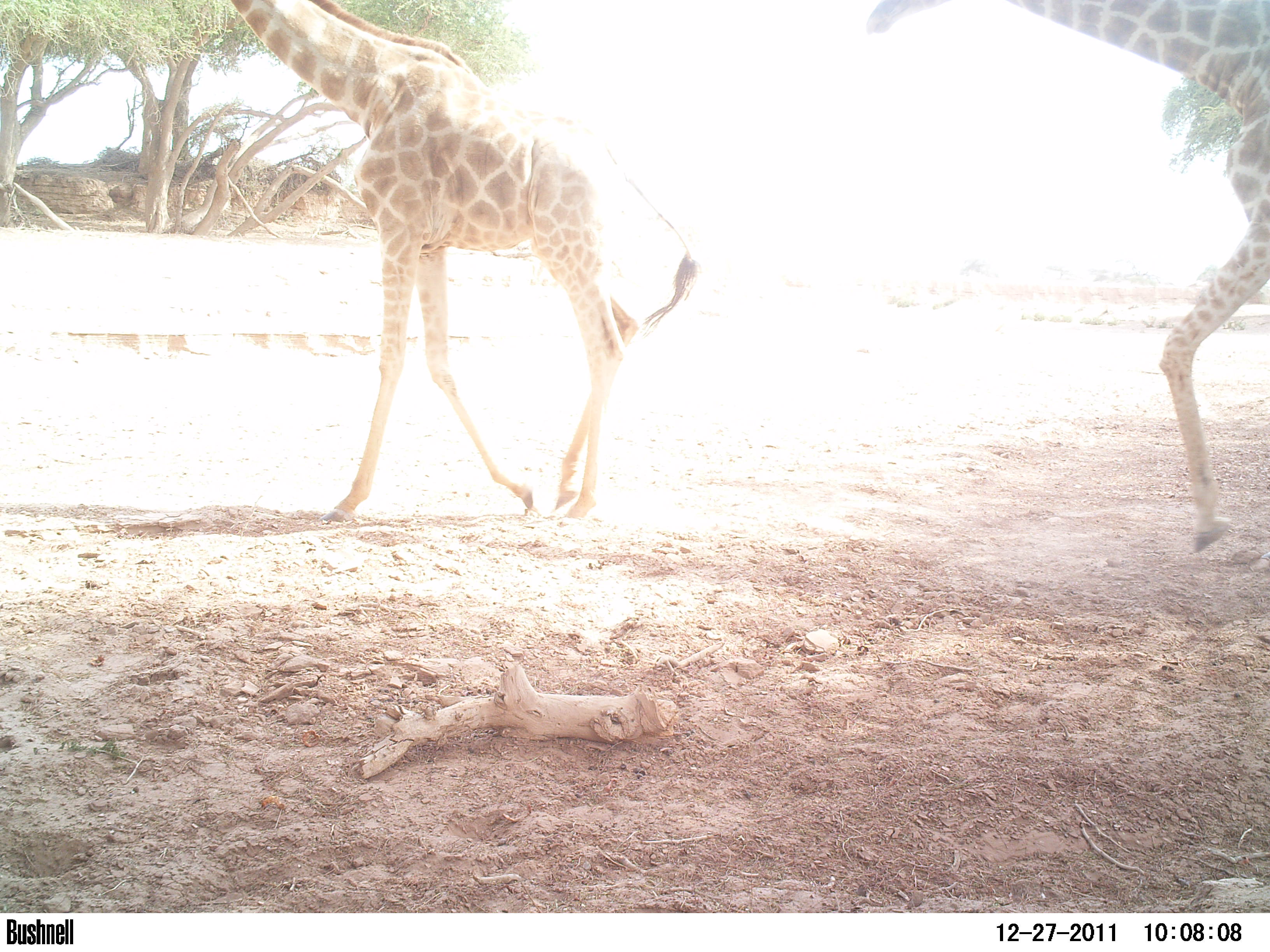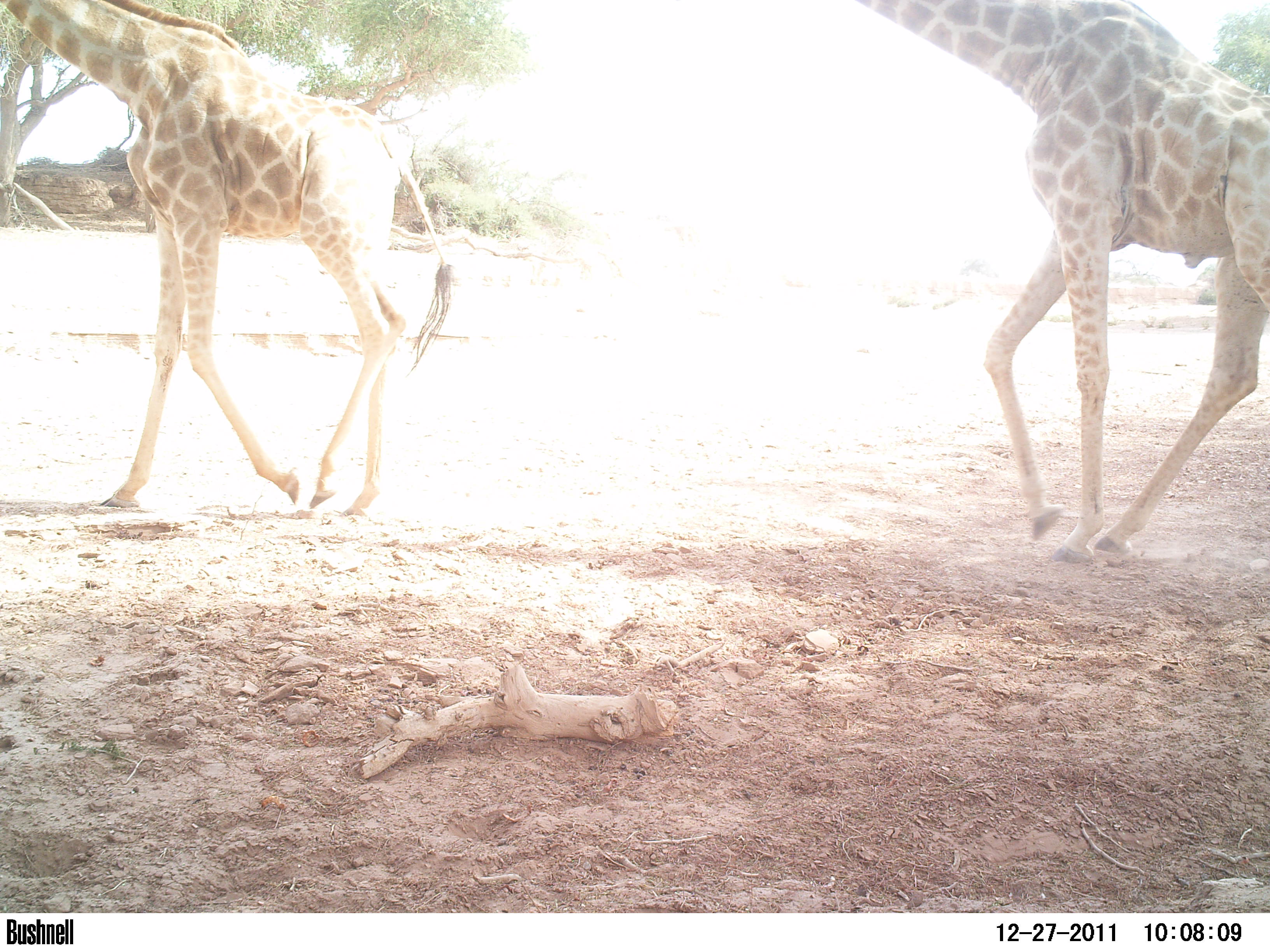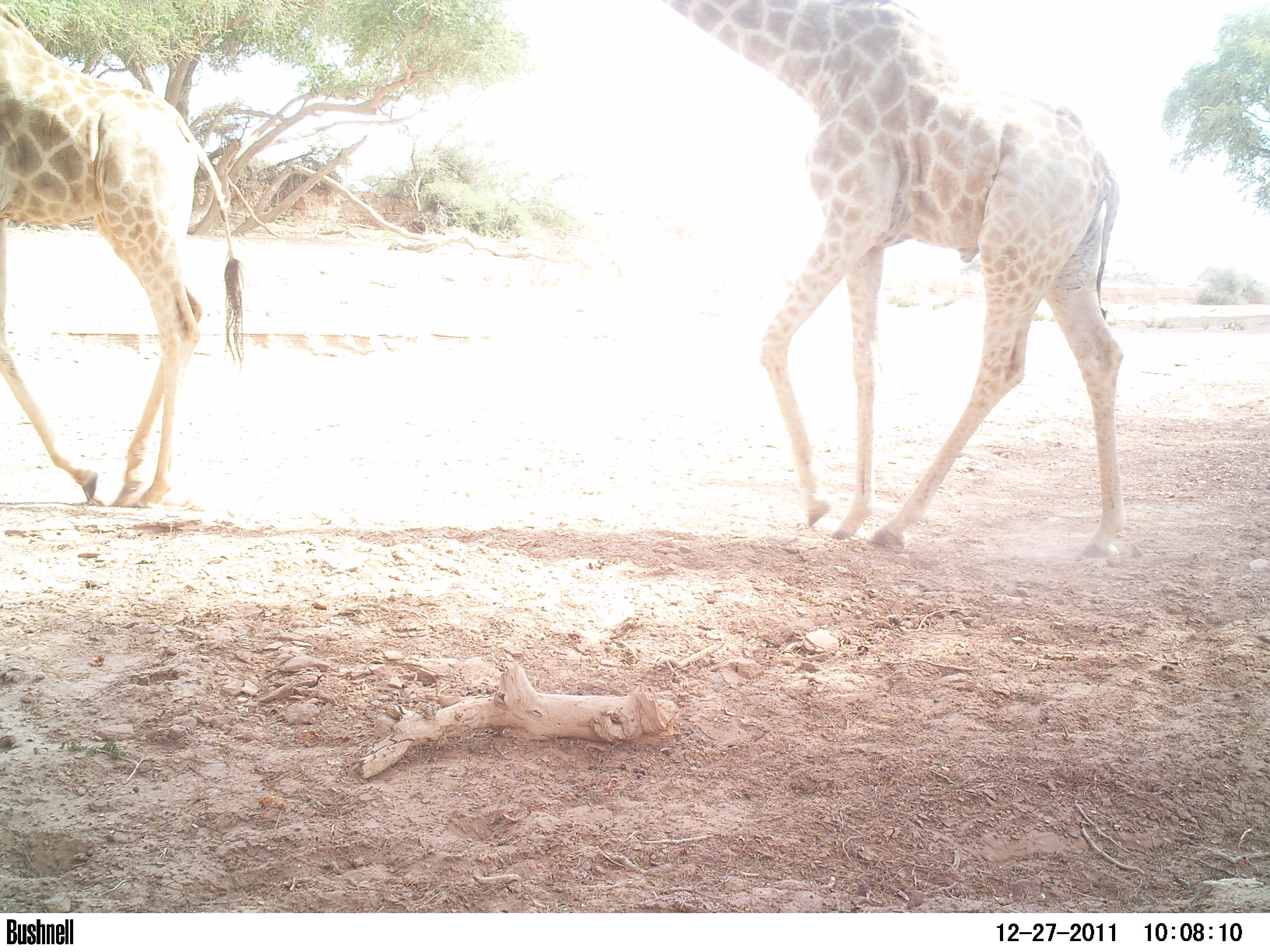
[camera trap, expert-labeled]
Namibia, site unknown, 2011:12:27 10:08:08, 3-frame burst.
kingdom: Animalia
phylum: Chordata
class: Mammalia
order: Artiodactyla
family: Giraffidae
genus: Giraffa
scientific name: Giraffa camelopardalis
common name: giraffe